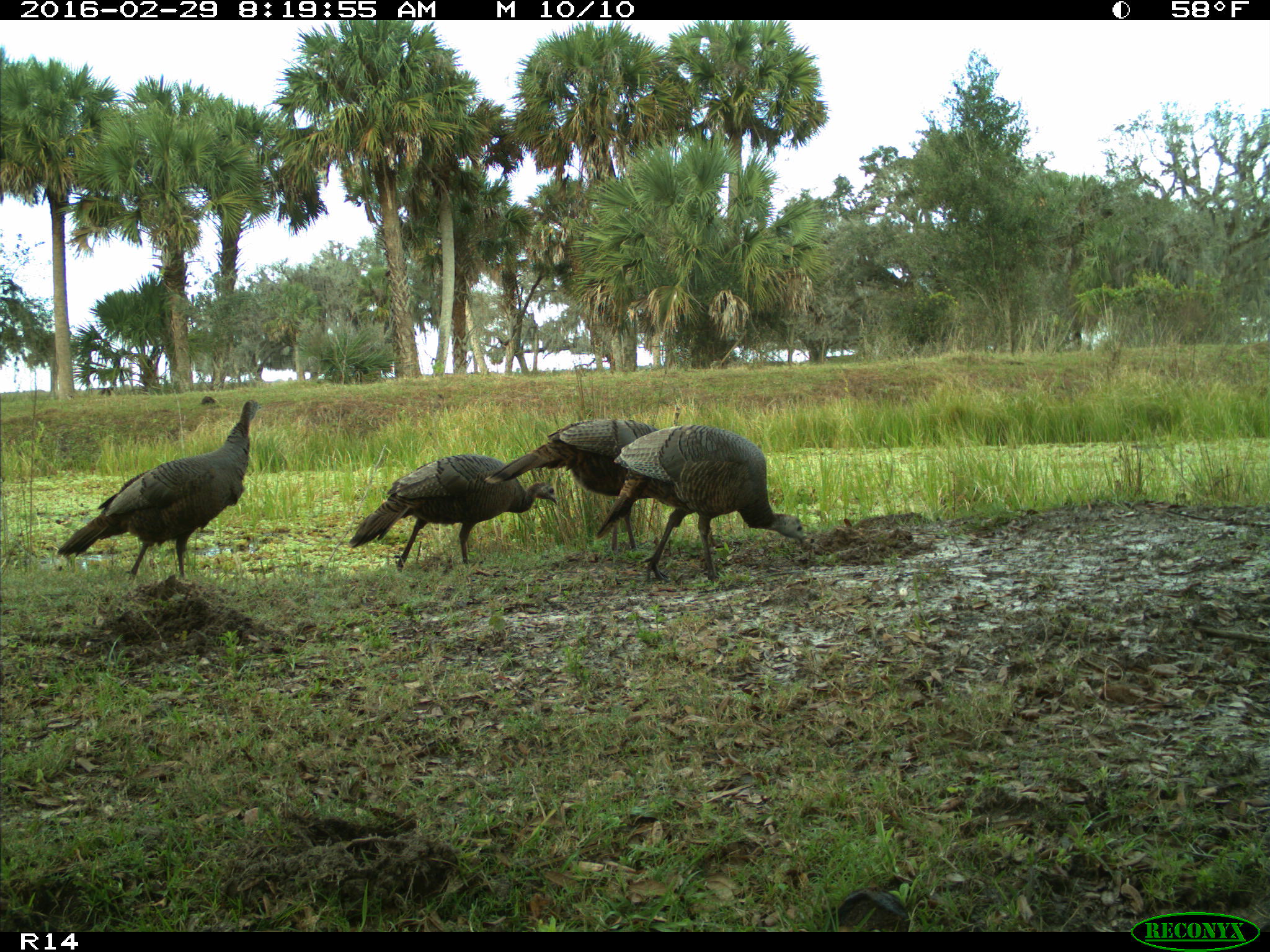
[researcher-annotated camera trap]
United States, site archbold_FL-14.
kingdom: Animalia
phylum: Chordata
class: Aves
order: Galliformes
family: Phasianidae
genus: Meleagris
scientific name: Meleagris gallopavo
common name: wild turkey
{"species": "Meleagris gallopavo (wild turkey)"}